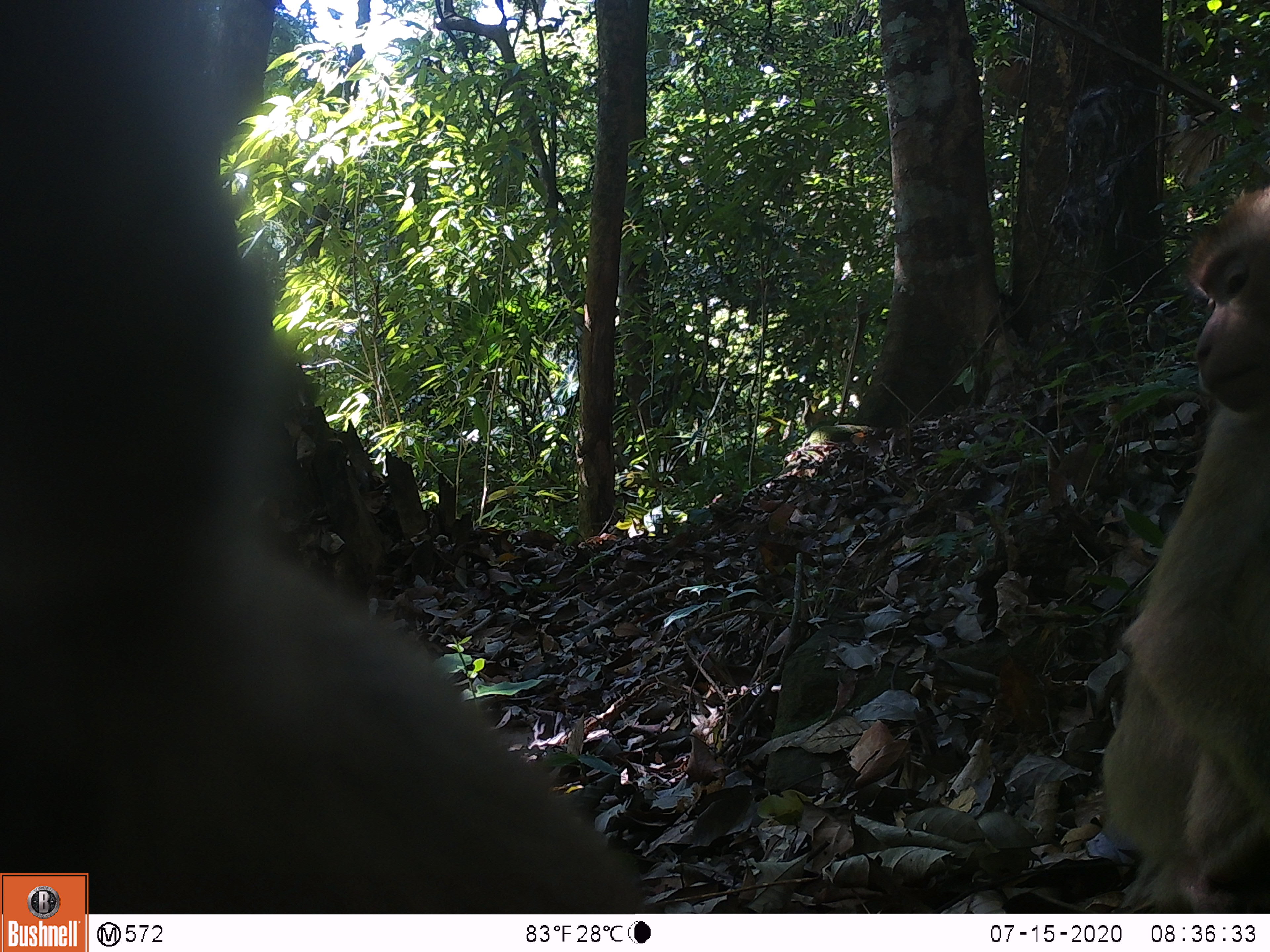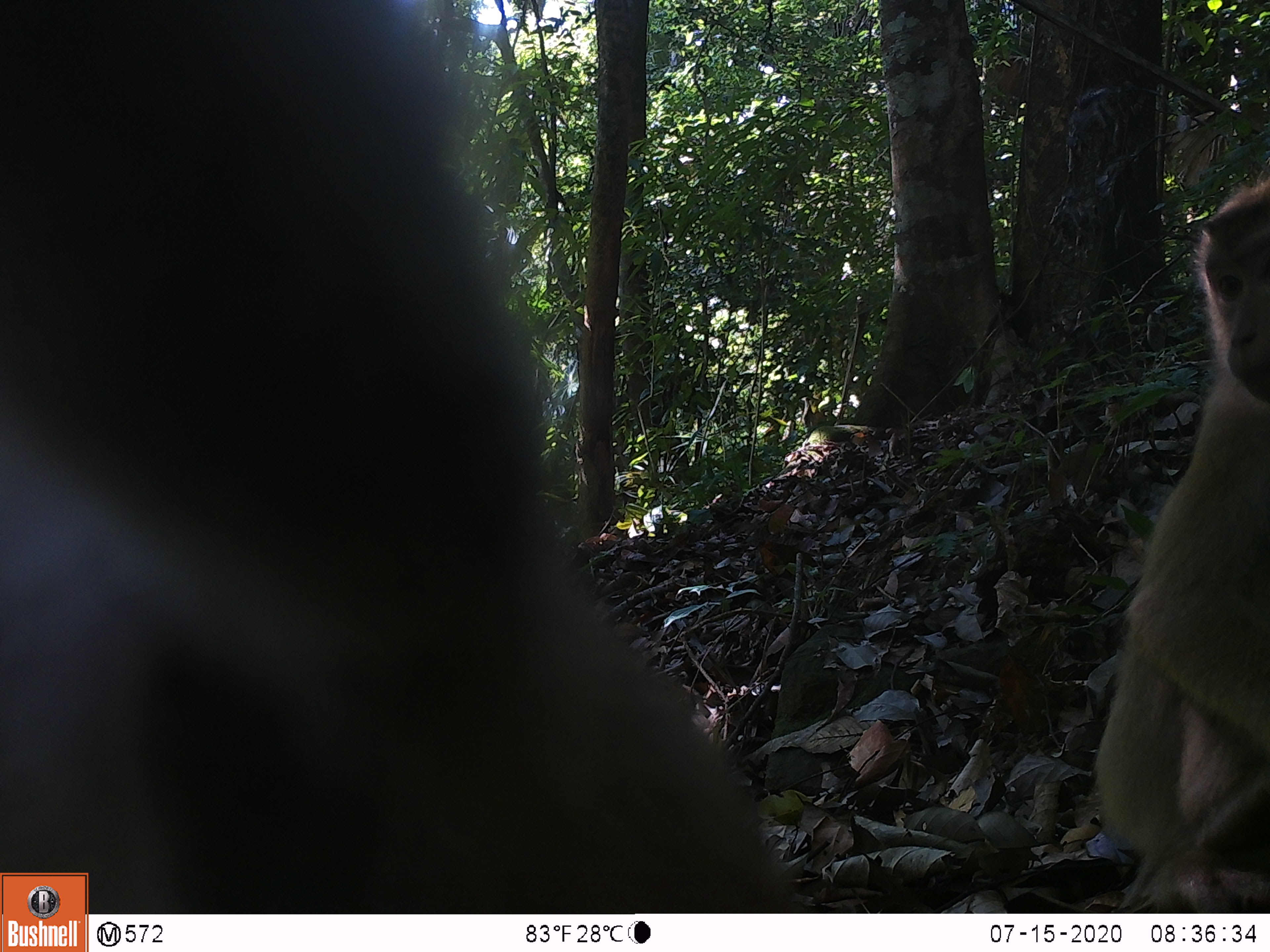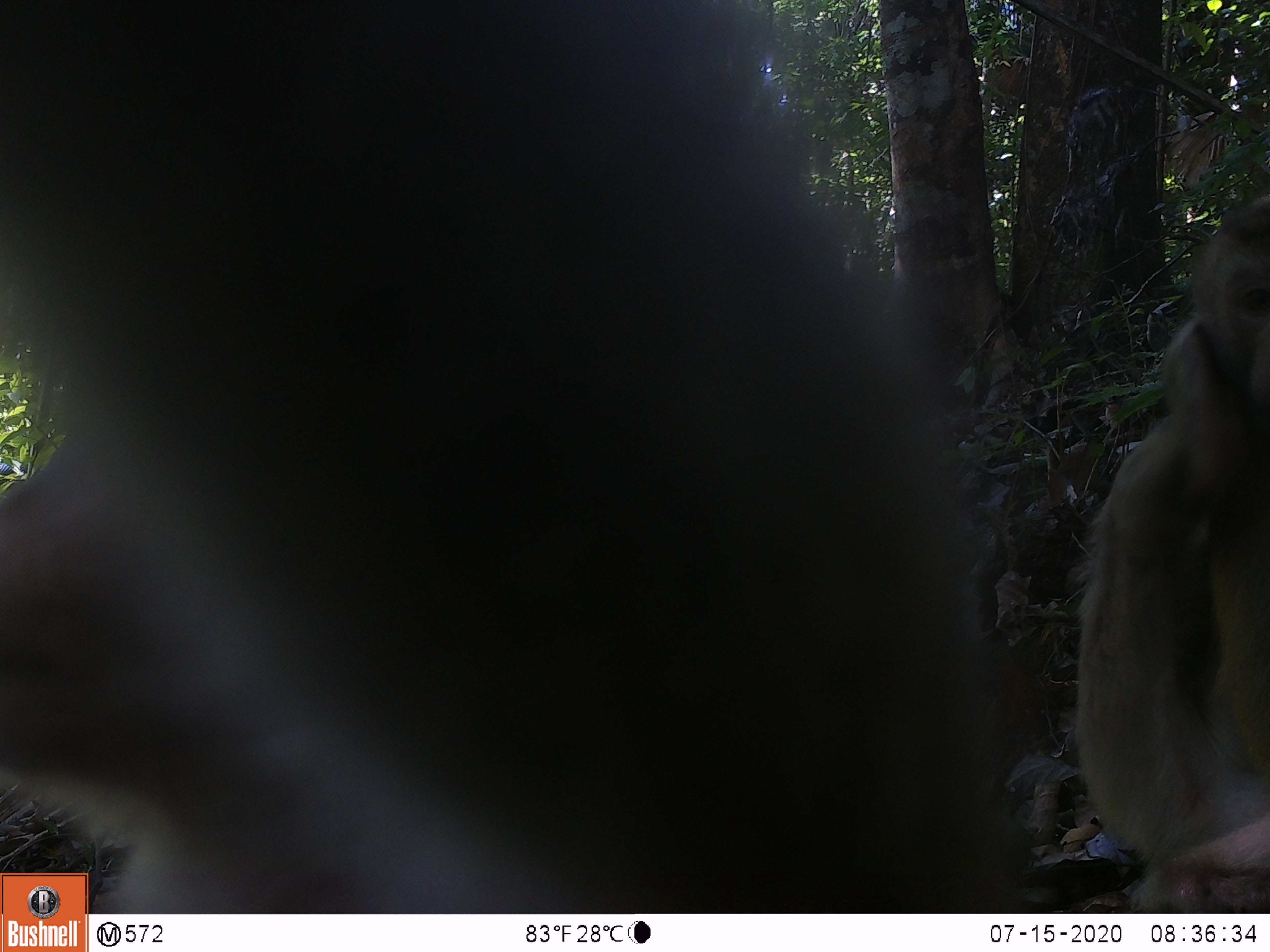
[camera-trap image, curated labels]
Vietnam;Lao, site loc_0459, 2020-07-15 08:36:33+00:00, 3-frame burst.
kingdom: Animalia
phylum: Chordata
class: Mammalia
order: Primates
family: Cercopithecidae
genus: Macaca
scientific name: Macaca nemestrina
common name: pig-tailed macaque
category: pig tailed macaque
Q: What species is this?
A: Pig tailed macaque (pig-tailed macaque) (Macaca nemestrina).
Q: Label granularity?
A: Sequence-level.